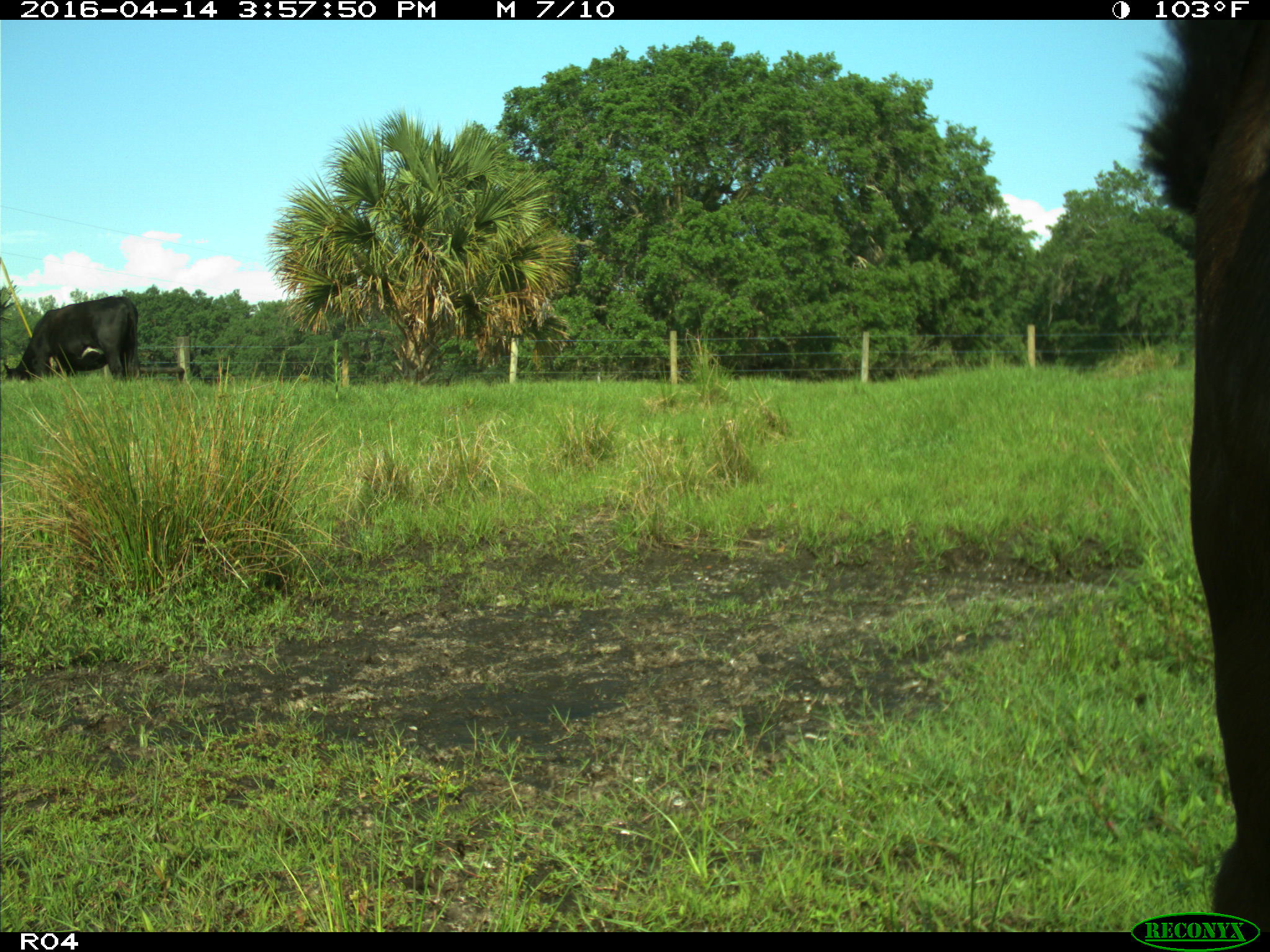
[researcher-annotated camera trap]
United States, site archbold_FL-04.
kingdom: Animalia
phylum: Chordata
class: Mammalia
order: Artiodactyla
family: Bovidae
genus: Bos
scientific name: Bos taurus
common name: domestic cow